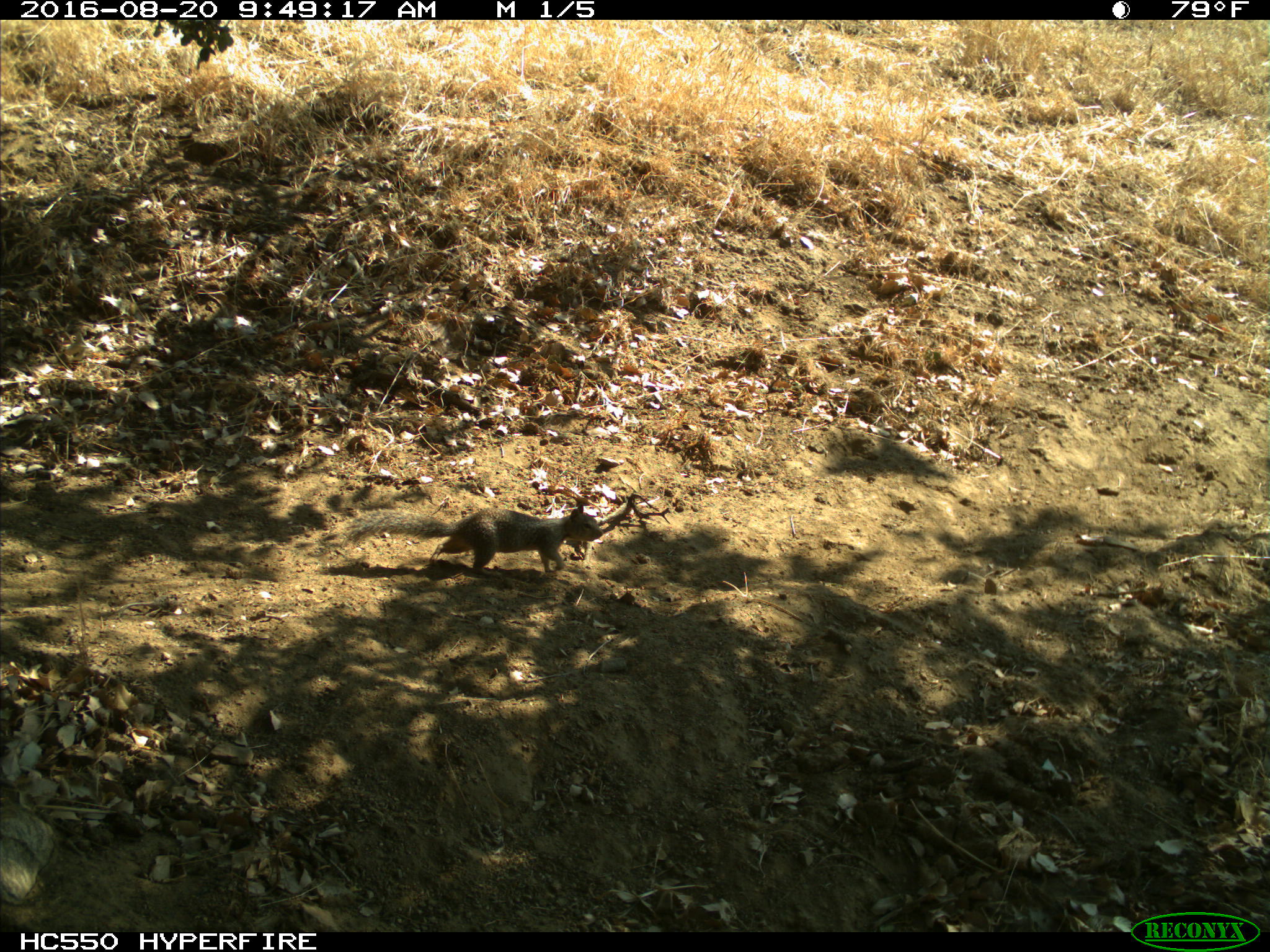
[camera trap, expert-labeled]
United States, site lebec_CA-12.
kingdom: Animalia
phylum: Chordata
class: Mammalia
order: Rodentia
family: Sciuridae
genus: Otospermophilus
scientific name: Otospermophilus beecheyi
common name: california ground squirrel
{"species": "Otospermophilus beecheyi (california ground squirrel)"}